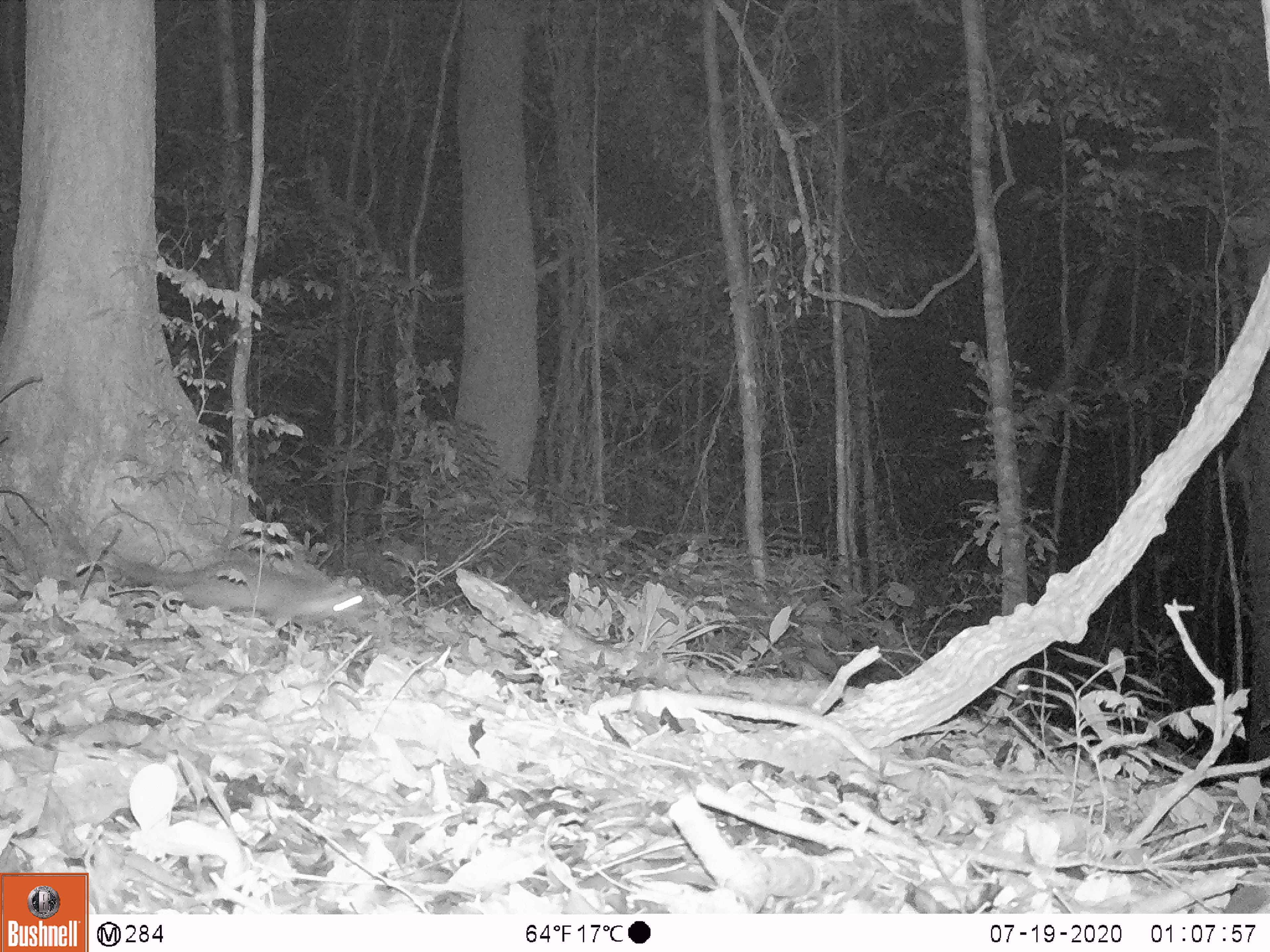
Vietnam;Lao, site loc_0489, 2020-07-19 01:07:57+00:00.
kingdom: Animalia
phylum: Chordata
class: Mammalia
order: Carnivora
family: Mustelidae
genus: Melogale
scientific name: Melogale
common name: ferret badger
Ferret badger (Melogale). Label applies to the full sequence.